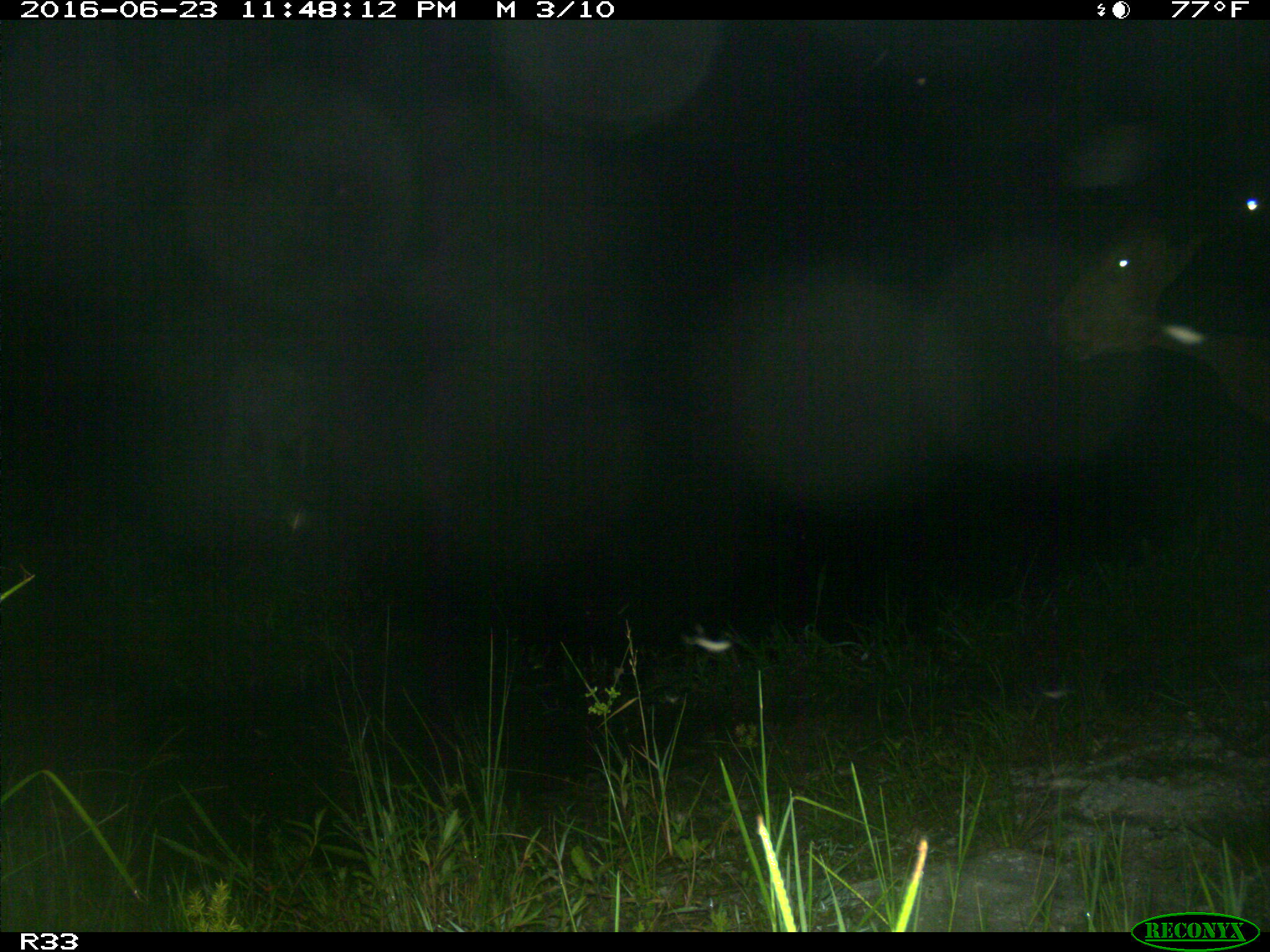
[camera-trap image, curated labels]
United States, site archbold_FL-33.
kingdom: Animalia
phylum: Chordata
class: Mammalia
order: Artiodactyla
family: Bovidae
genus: Bos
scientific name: Bos taurus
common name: domestic cow